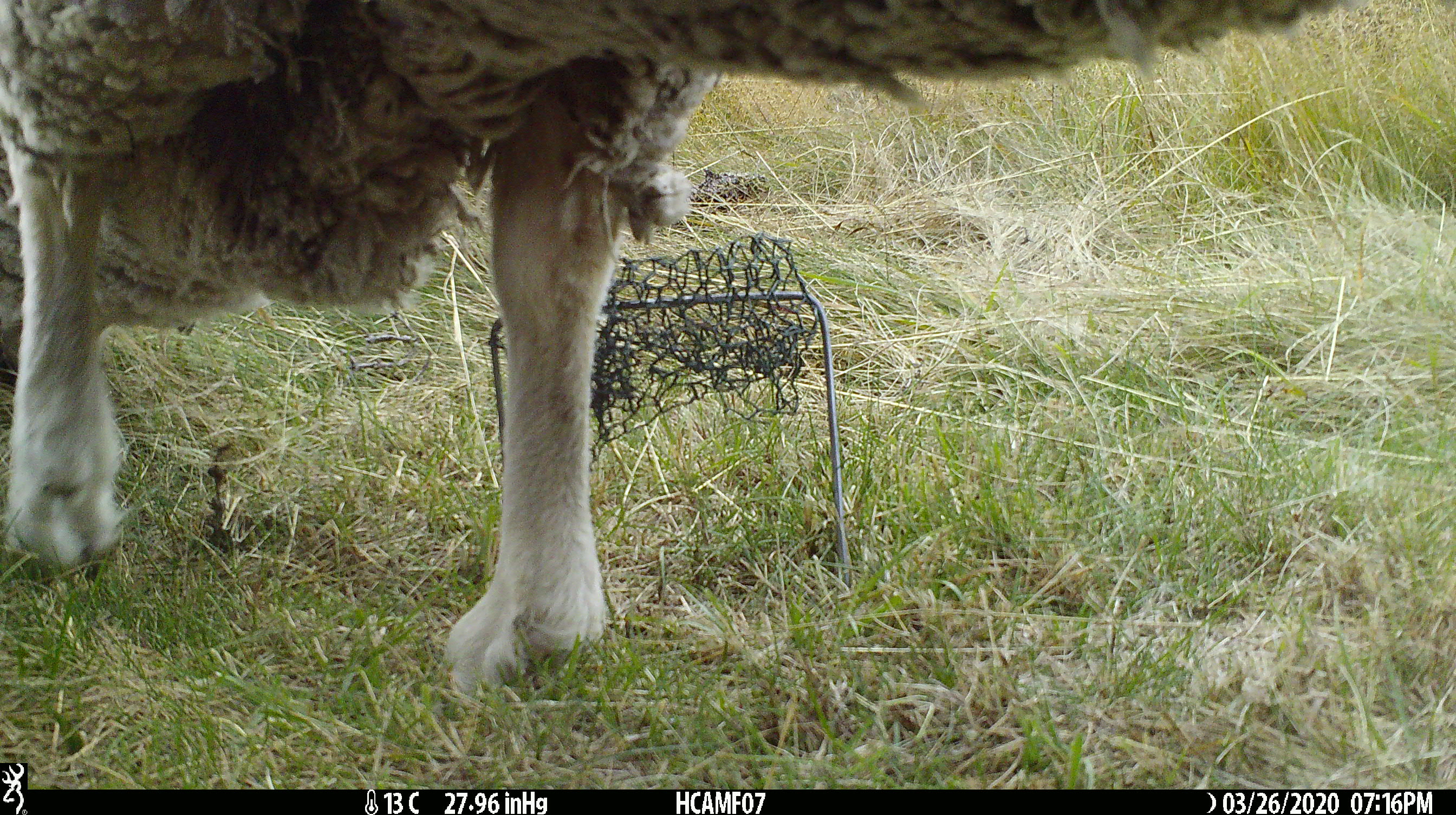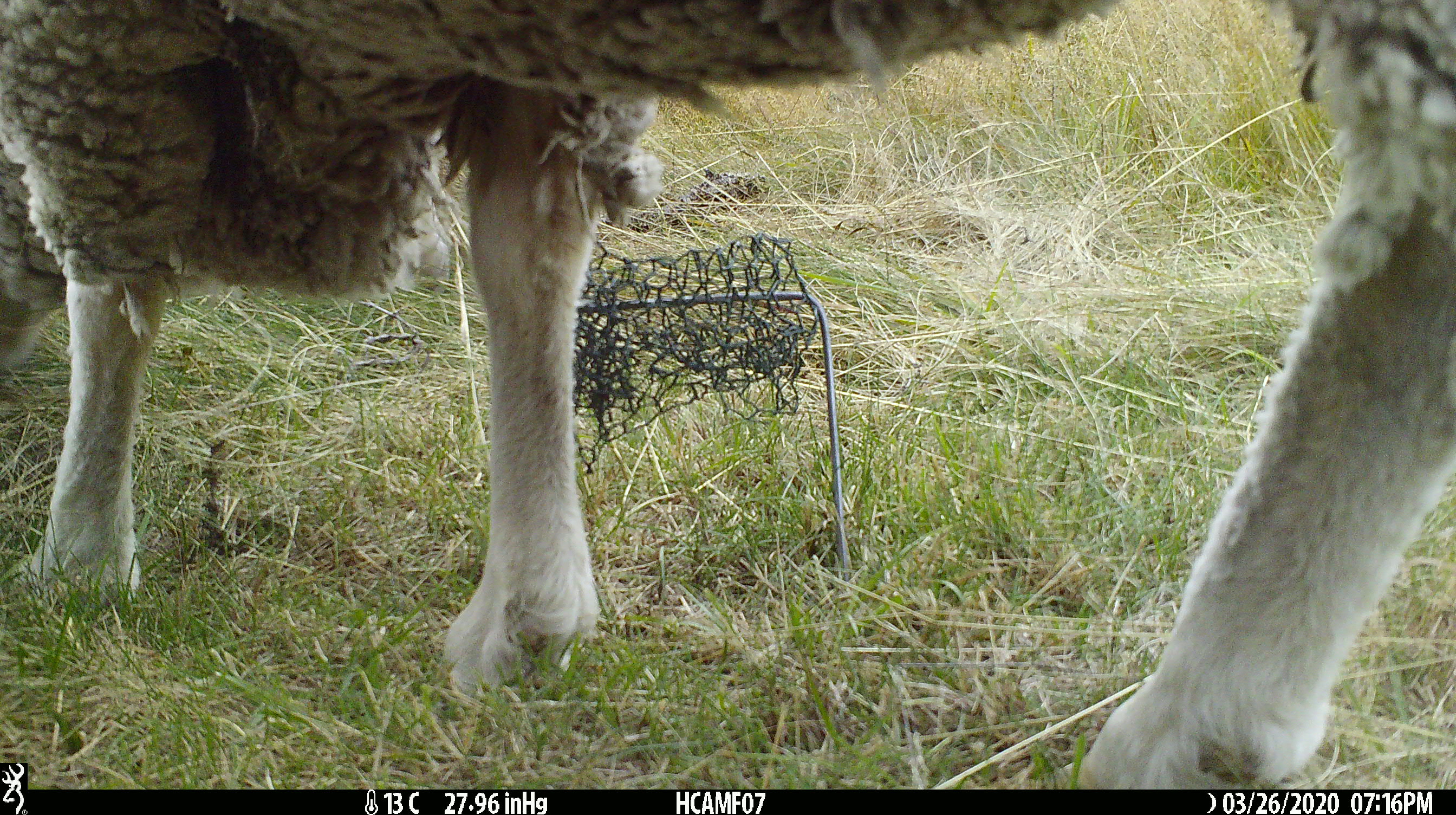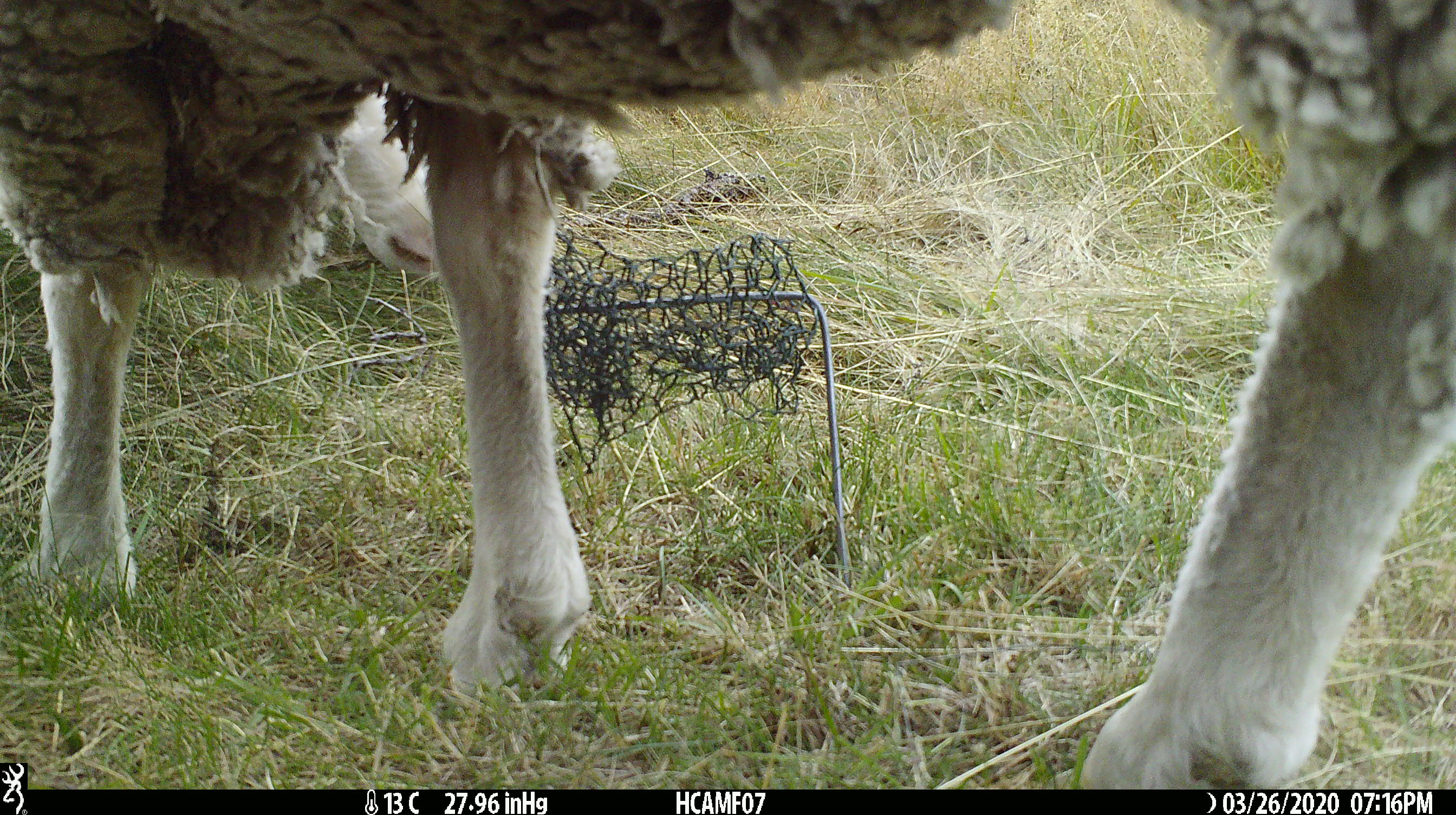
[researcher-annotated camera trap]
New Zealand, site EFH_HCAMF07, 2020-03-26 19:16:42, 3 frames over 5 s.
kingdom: Animalia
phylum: Chordata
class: Mammalia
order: Artiodactyla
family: Bovidae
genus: Ovis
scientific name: Ovis aries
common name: domestic sheep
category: sheep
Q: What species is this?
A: Sheep (domestic sheep) (Ovis aries).